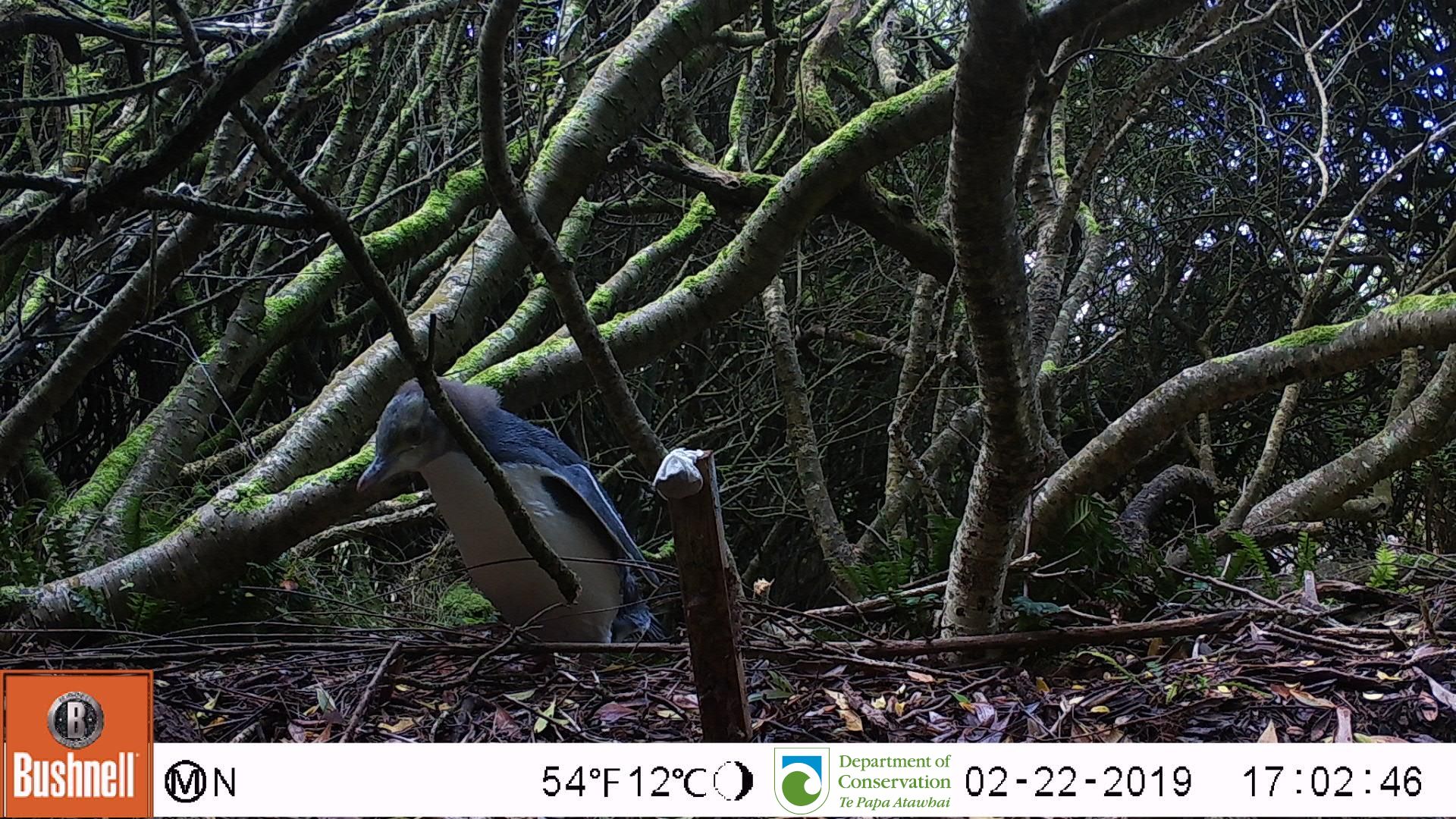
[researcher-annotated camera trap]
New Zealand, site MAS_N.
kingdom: Animalia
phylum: Chordata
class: Aves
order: Sphenisciformes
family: Spheniscidae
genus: Megadyptes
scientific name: Megadyptes antipodes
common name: yellow-eyed penguin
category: yellow eyed penguin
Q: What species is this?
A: Yellow eyed penguin (yellow-eyed penguin) (Megadyptes antipodes).